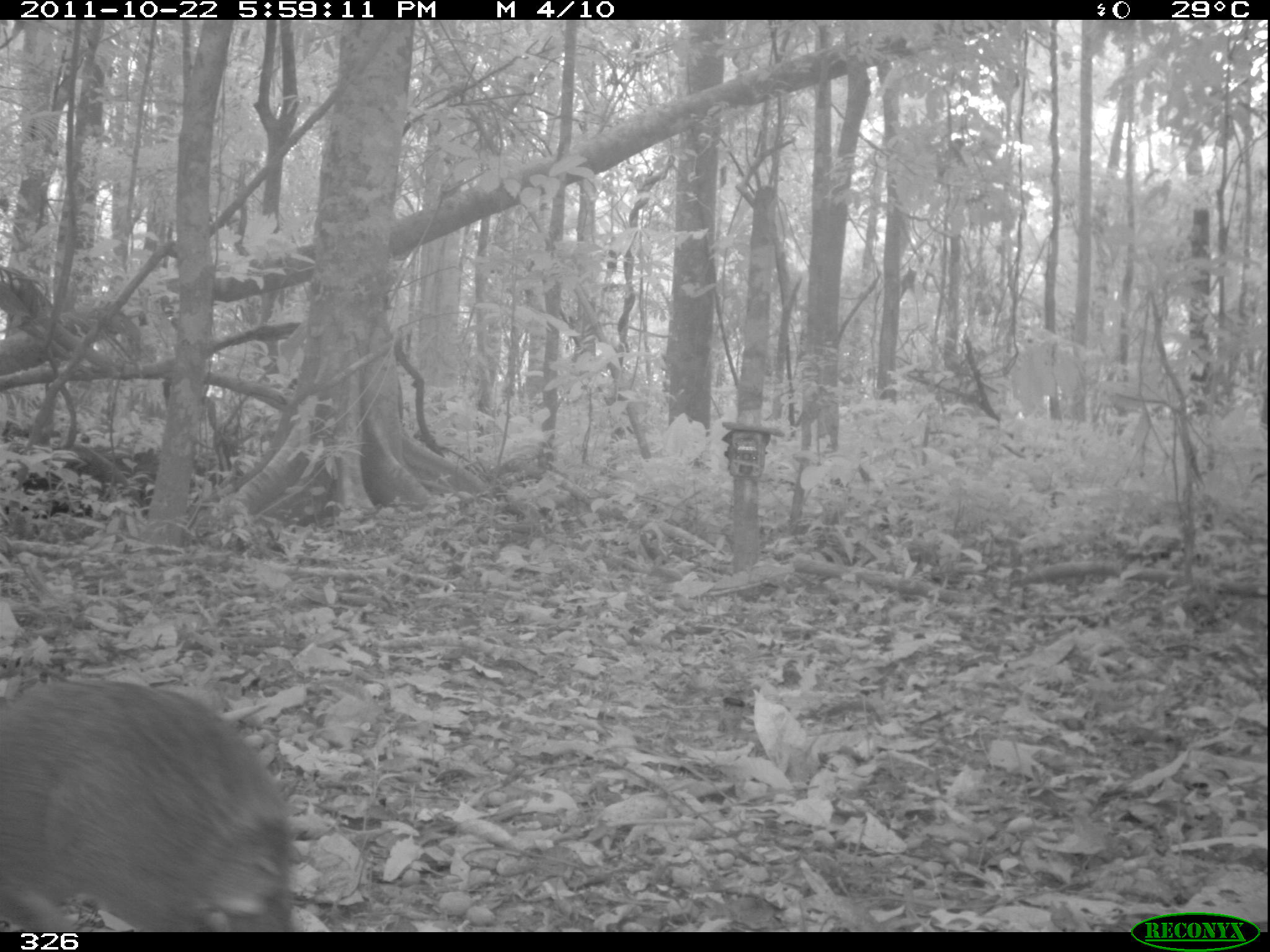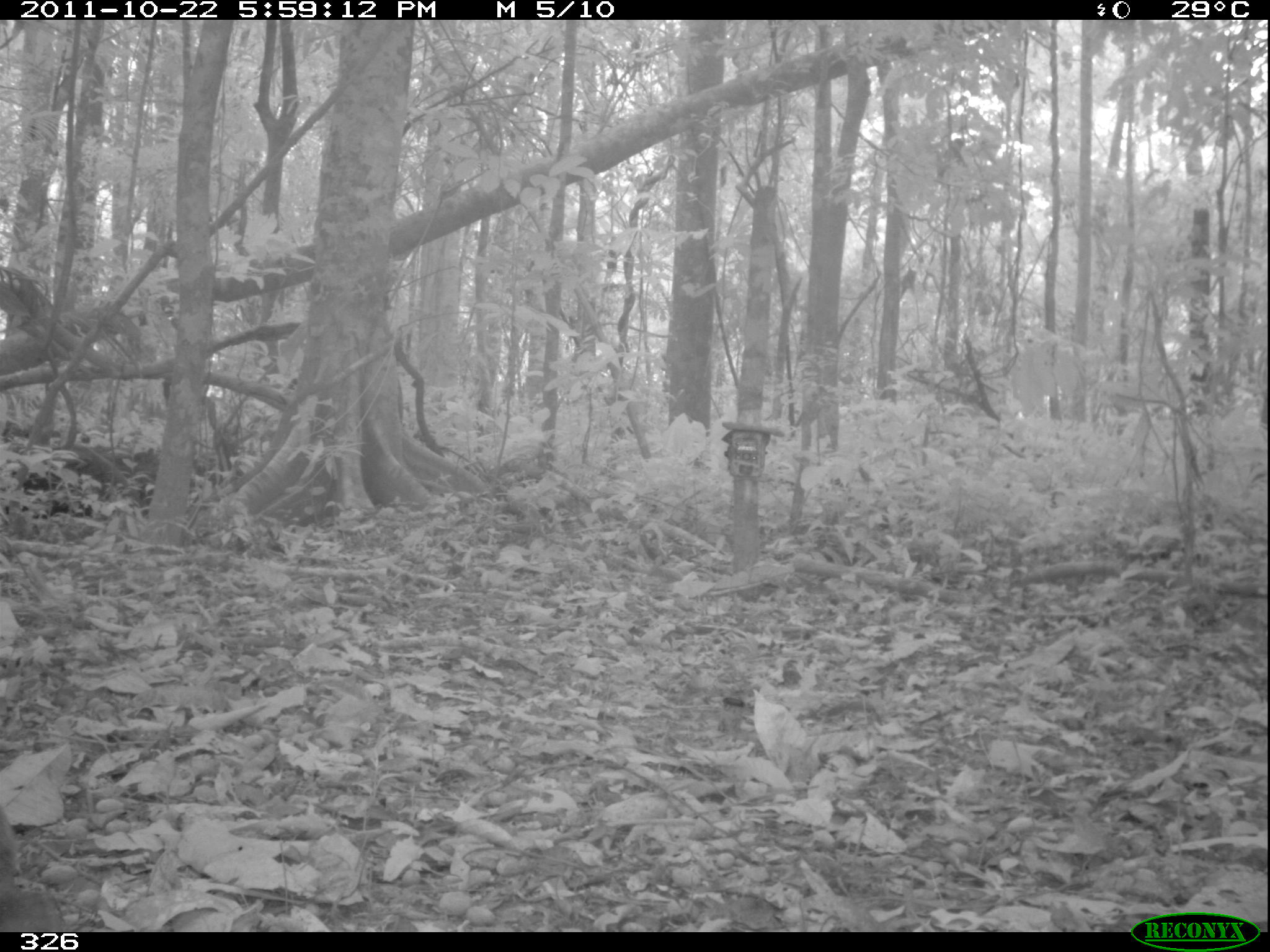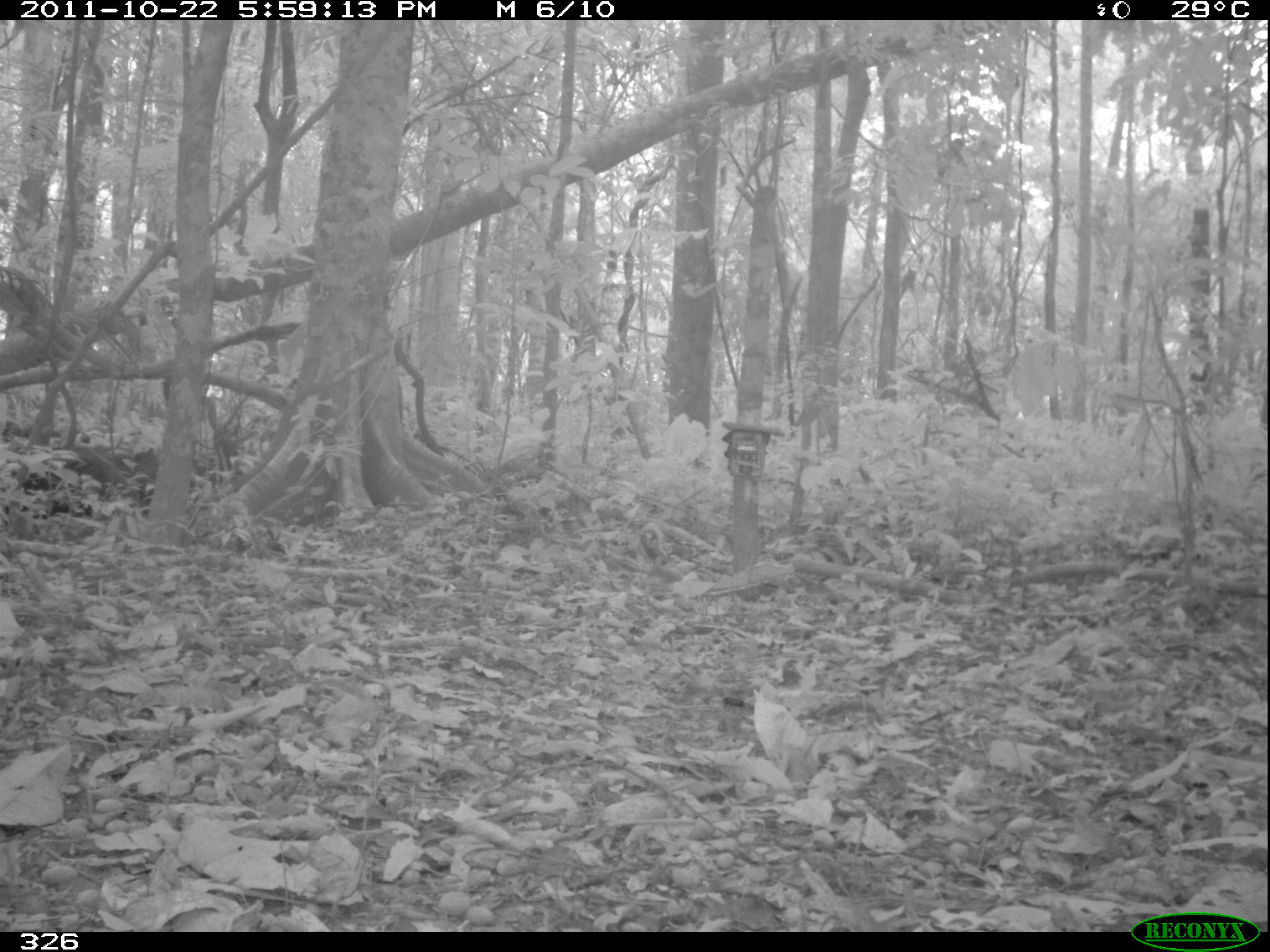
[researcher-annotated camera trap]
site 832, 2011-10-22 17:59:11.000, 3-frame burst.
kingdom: Animalia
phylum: Chordata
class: Mammalia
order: Rodentia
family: Dasyproctidae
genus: Dasyprocta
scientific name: Dasyprocta punctata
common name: central american agouti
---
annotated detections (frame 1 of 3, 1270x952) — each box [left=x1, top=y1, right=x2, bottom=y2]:
dasyprocta punctata: [left=0, top=676, right=292, bottom=931]